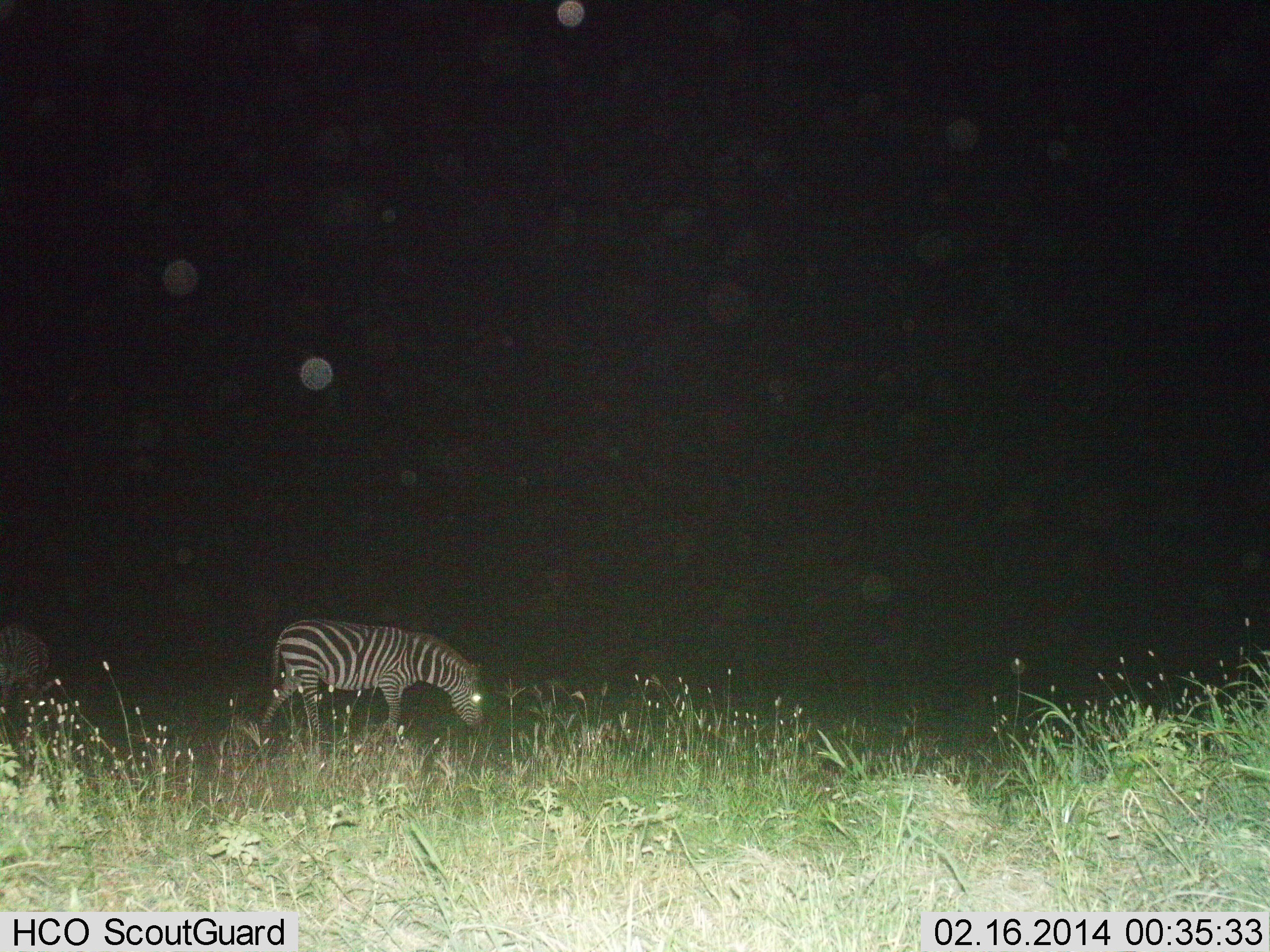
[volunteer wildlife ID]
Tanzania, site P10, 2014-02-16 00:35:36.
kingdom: Animalia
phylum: Chordata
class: Mammalia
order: Perissodactyla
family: Equidae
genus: Equus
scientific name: Equus quagga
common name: plains zebra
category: zebra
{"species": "zebra (plains zebra) (Equus quagga)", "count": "2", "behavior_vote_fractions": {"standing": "20%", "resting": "0%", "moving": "10%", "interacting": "0%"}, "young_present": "0%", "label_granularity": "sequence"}